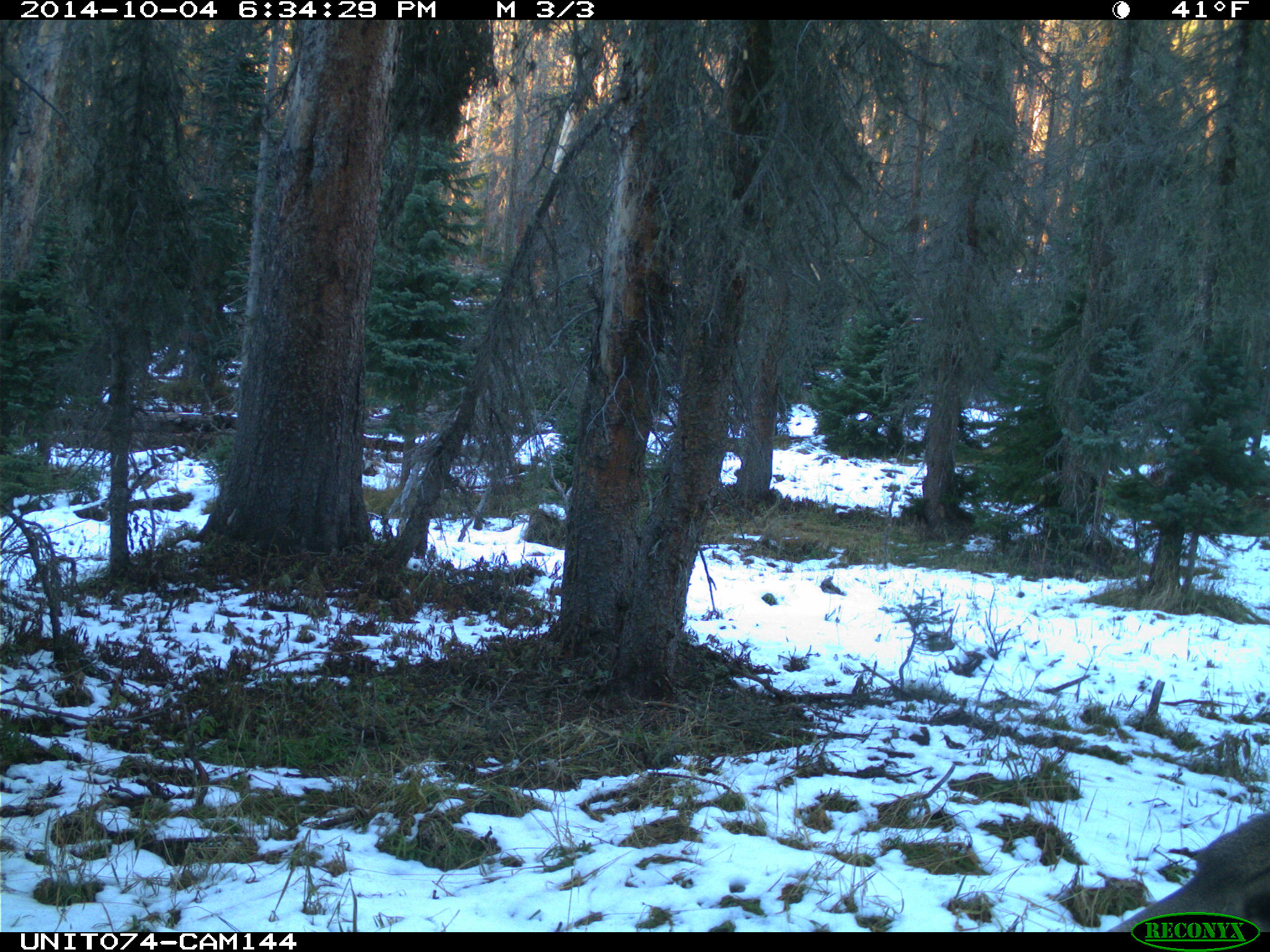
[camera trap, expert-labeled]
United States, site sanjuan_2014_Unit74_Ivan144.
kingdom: Animalia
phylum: Chordata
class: Mammalia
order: Artiodactyla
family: Cervidae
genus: Odocoileus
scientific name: Odocoileus hemionus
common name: mule deer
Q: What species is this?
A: Odocoileus hemionus (mule deer).